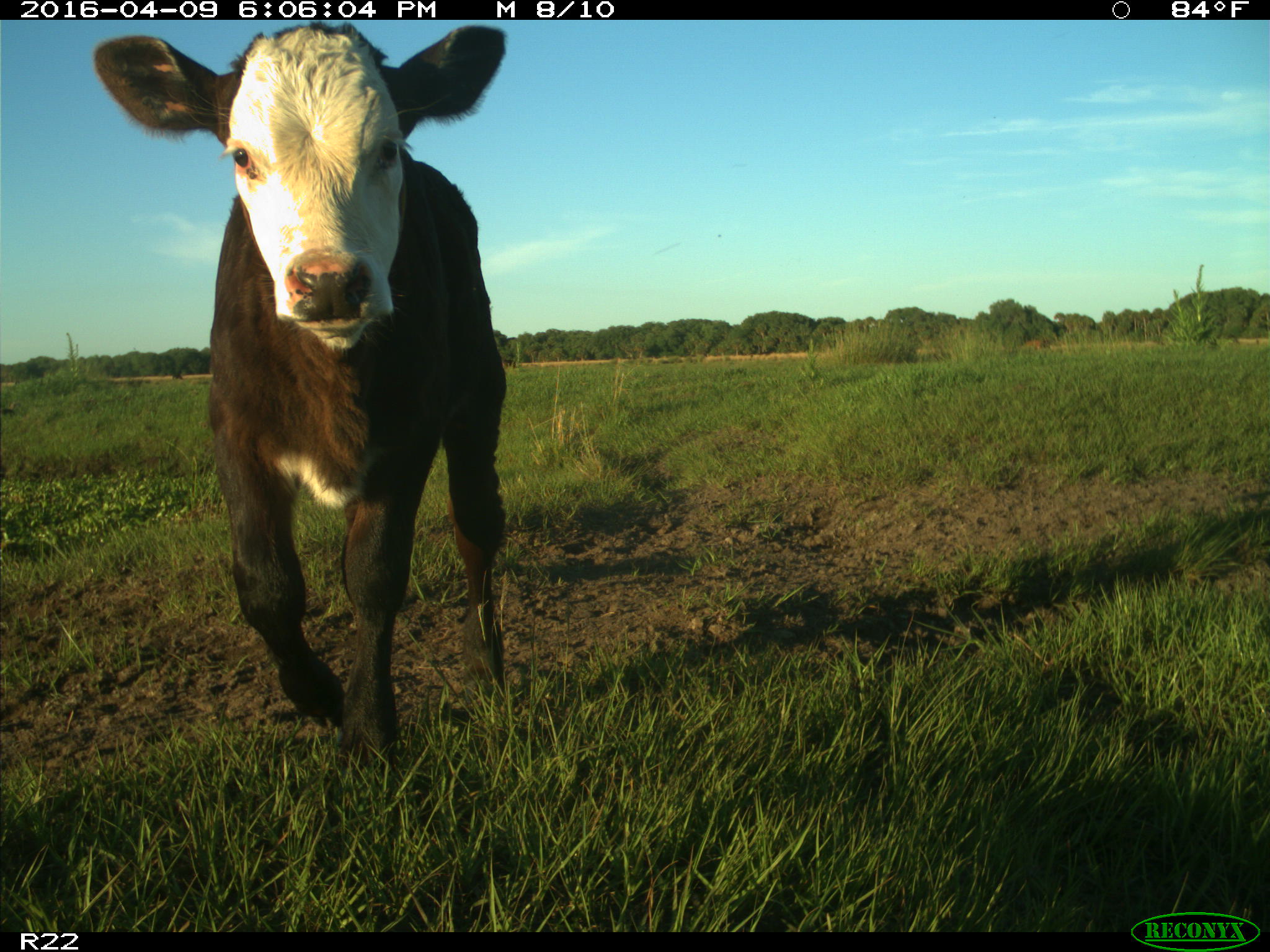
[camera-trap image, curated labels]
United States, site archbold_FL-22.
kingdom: Animalia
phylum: Chordata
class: Mammalia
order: Artiodactyla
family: Bovidae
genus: Bos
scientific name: Bos taurus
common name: domestic cow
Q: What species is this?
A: Bos taurus (domestic cow).